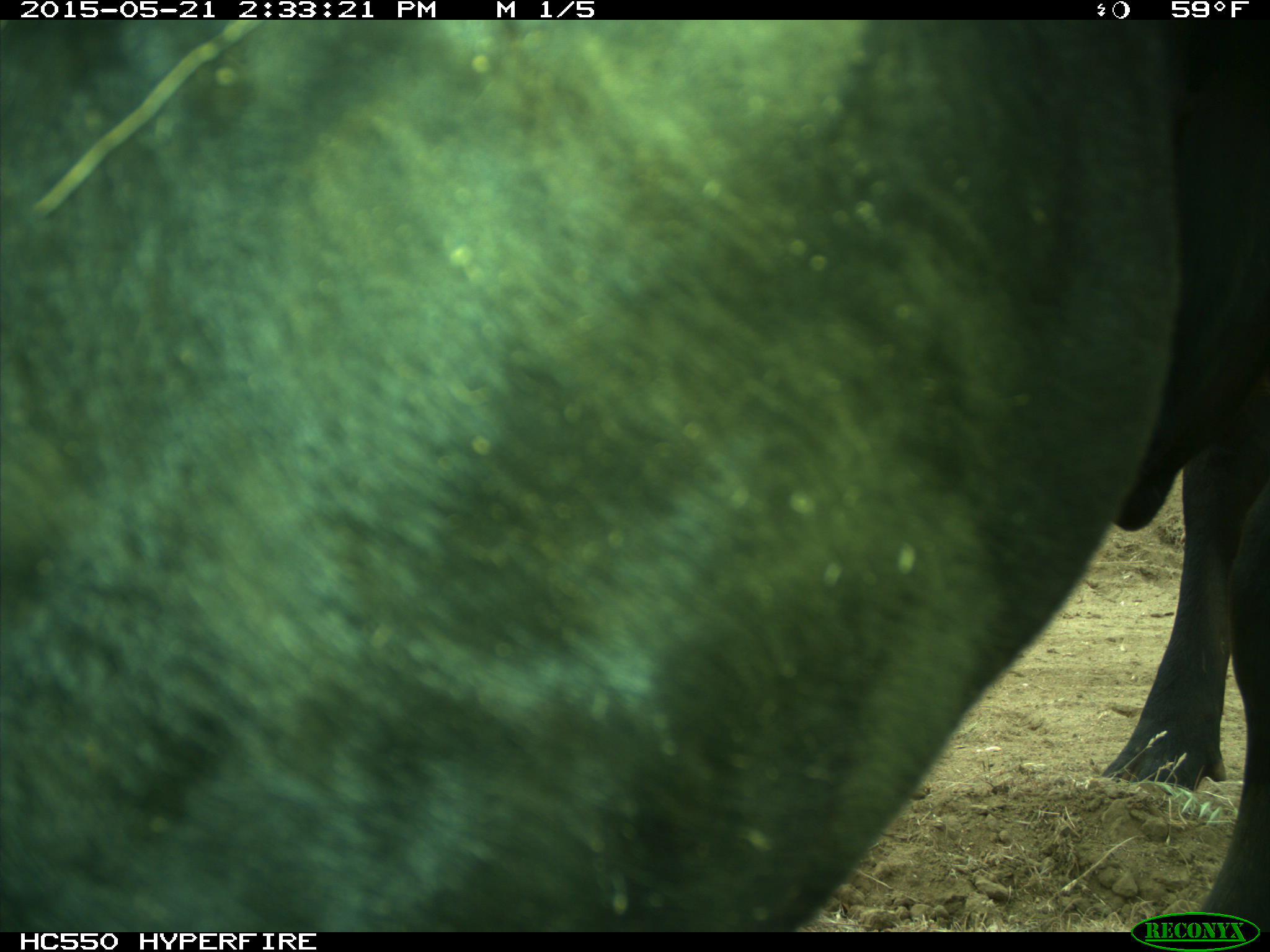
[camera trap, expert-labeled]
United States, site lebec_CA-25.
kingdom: Animalia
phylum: Chordata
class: Mammalia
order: Artiodactyla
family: Bovidae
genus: Bos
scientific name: Bos taurus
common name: domestic cow